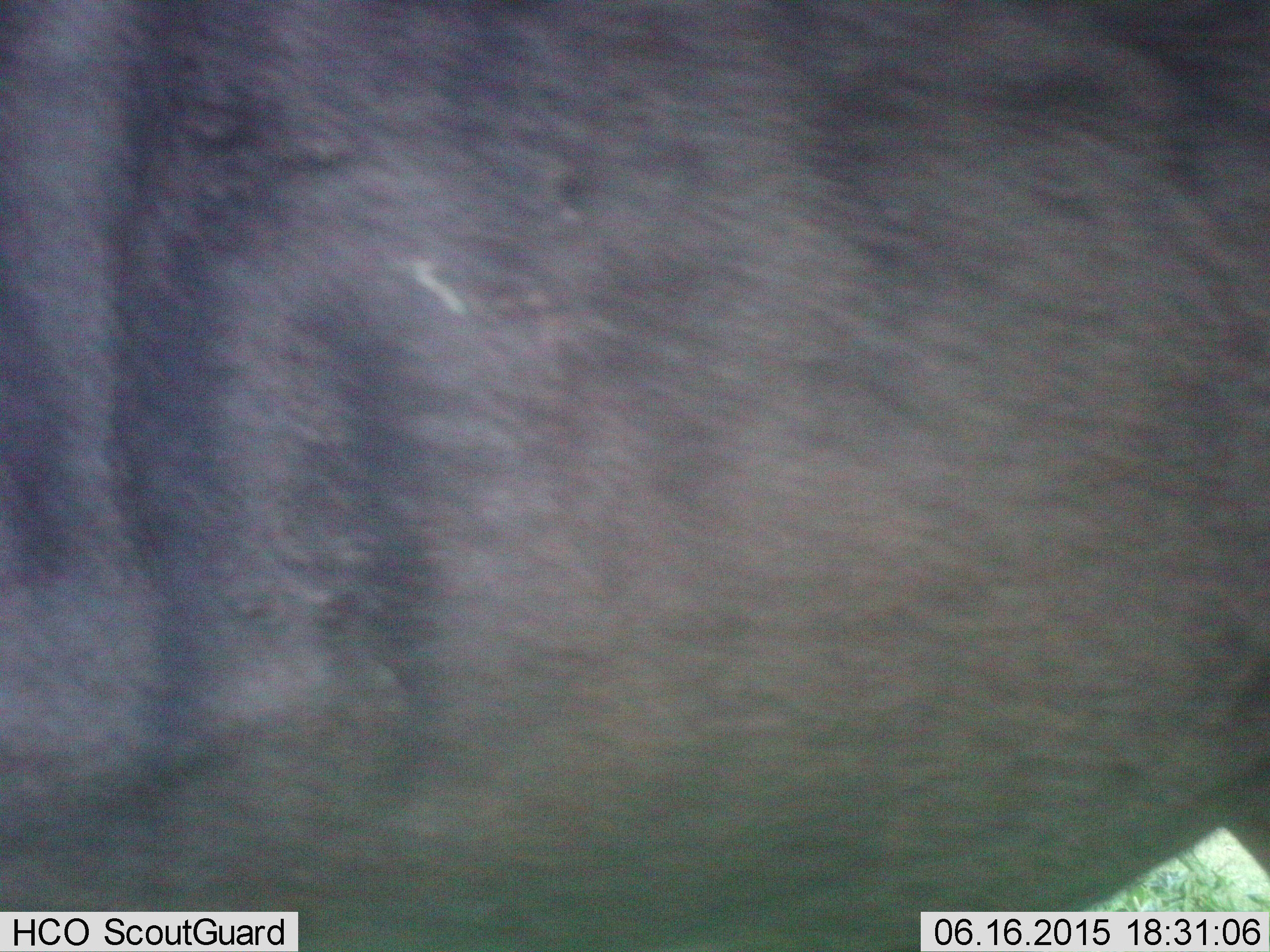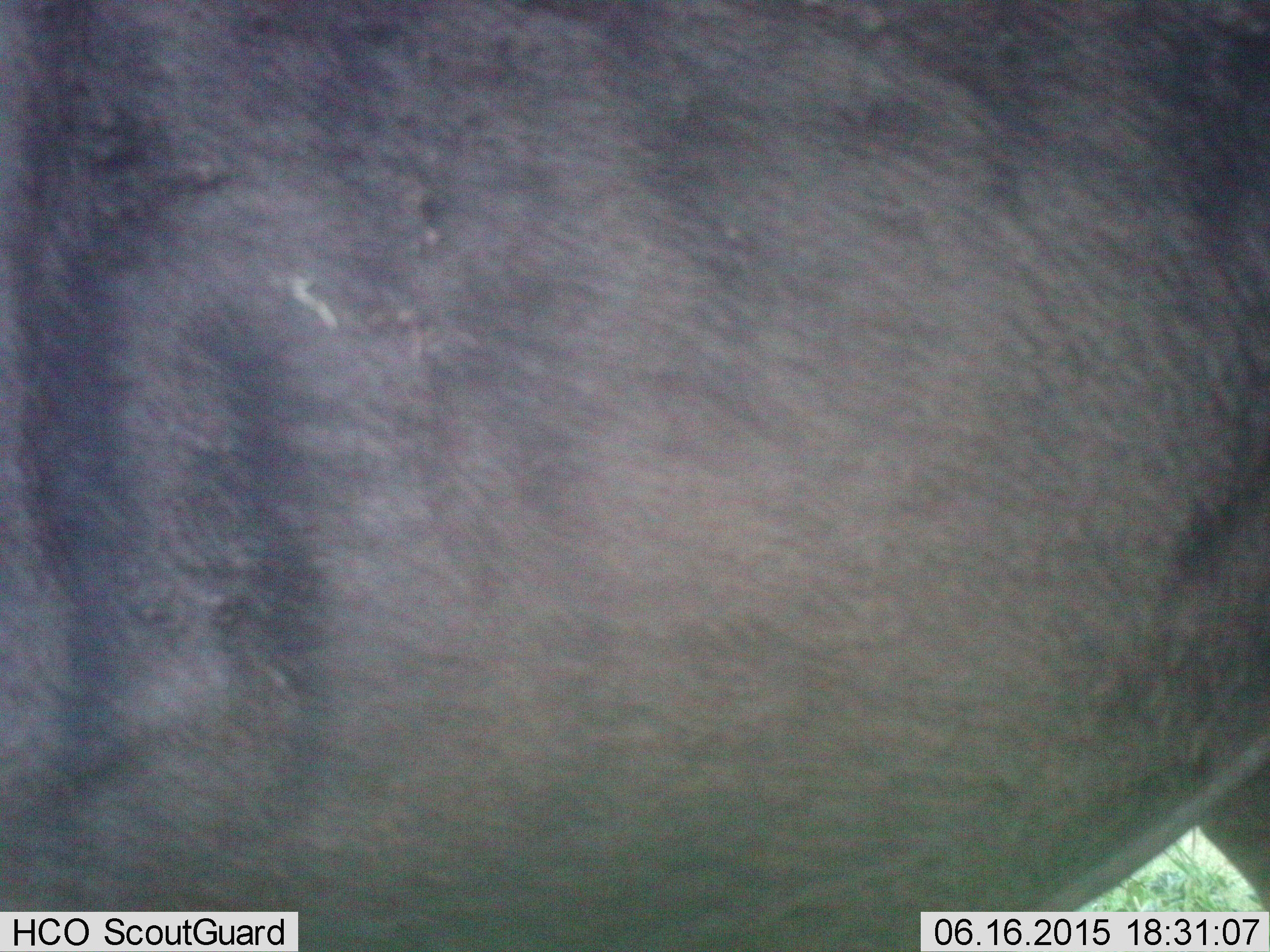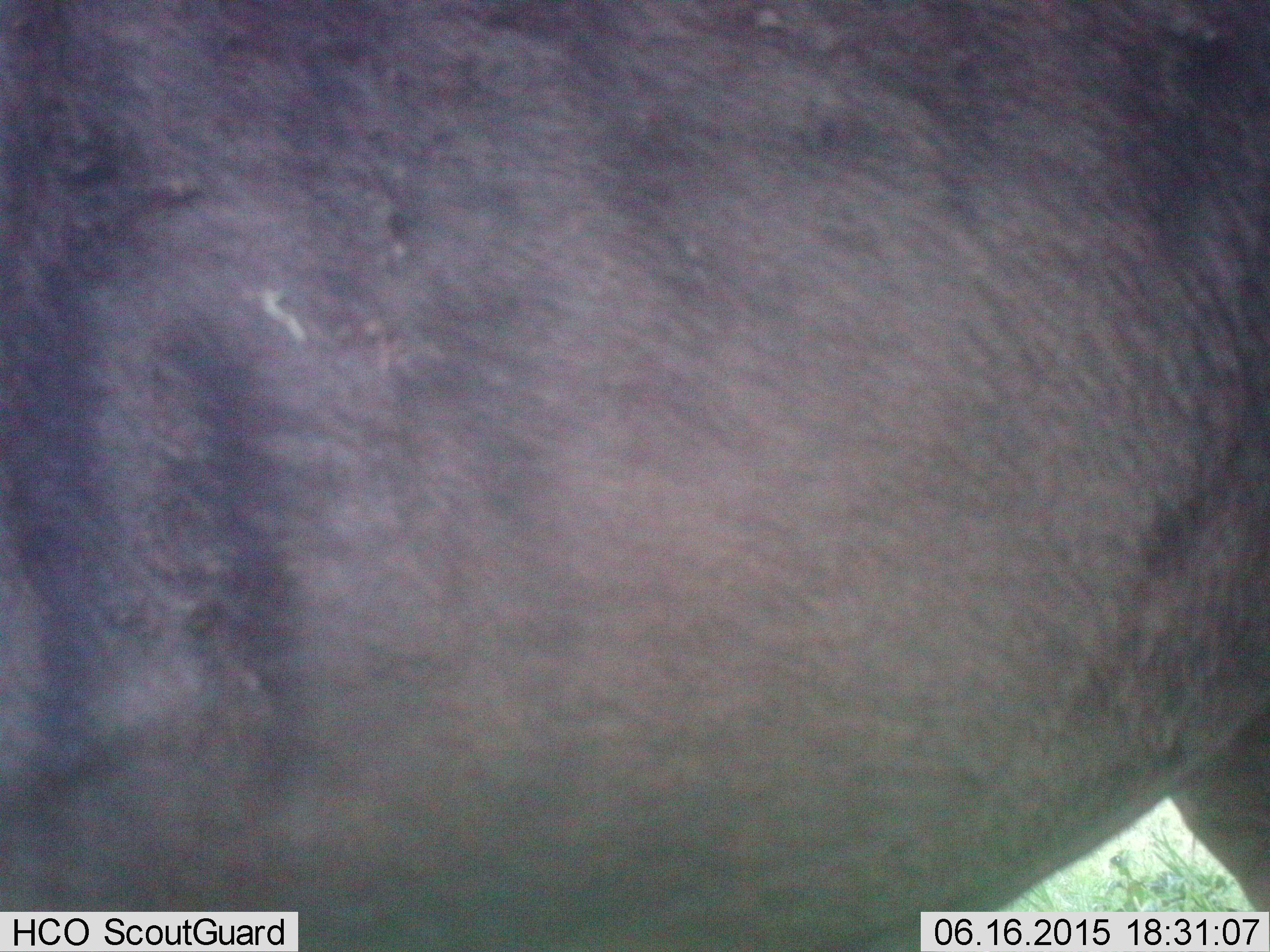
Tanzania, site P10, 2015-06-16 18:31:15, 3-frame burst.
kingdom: Animalia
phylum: Chordata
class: Mammalia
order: Artiodactyla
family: Bovidae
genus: Connochaetes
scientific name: Connochaetes taurinus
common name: blue wildebeest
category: wildebeest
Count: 1.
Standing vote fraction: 100%.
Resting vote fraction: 0%.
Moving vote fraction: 0%.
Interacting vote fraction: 0%.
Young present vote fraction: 0%.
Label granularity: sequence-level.